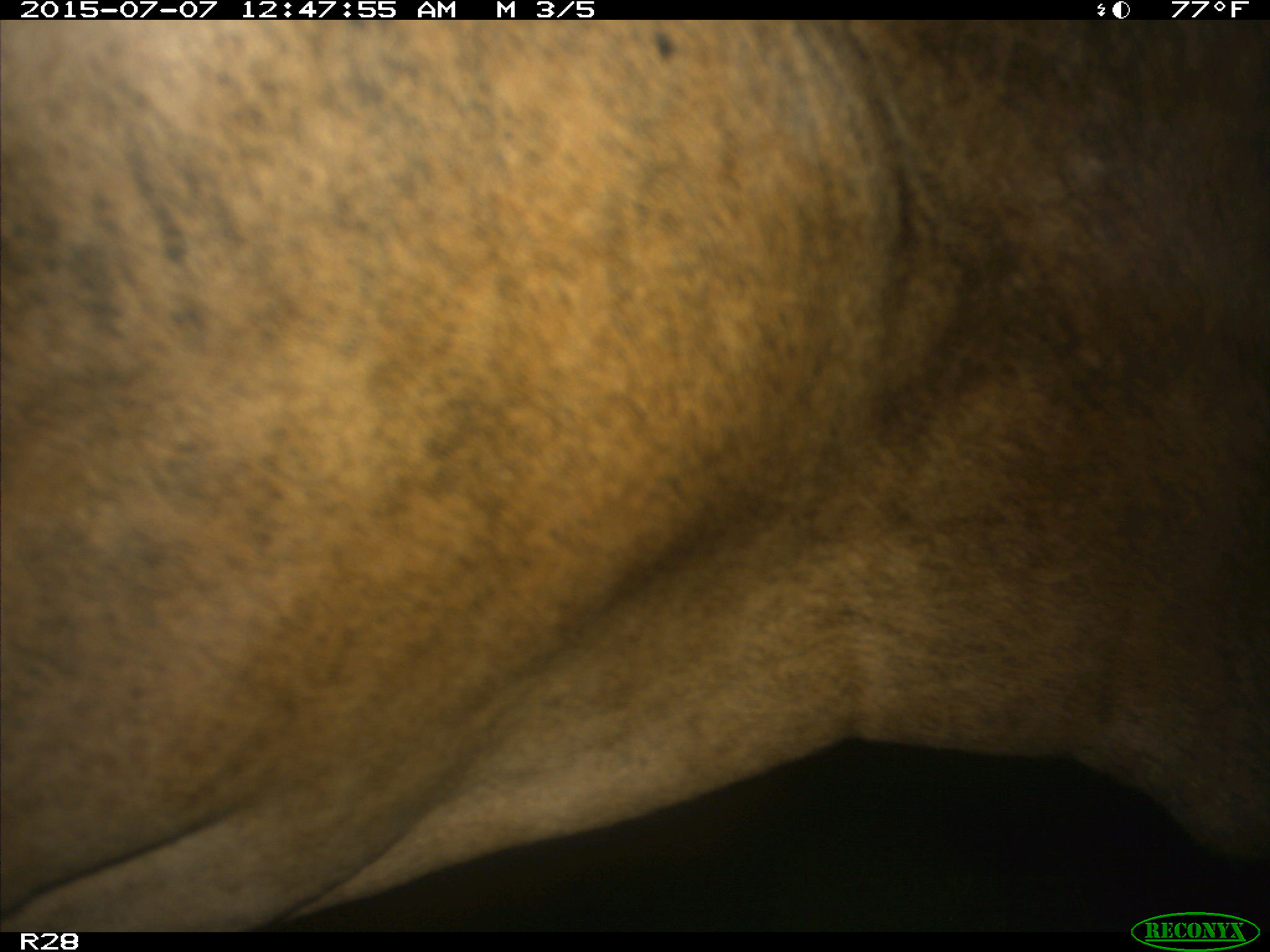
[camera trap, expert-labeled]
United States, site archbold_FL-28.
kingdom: Animalia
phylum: Chordata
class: Mammalia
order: Artiodactyla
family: Bovidae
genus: Bos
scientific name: Bos taurus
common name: domestic cow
Bos taurus (domestic cow).